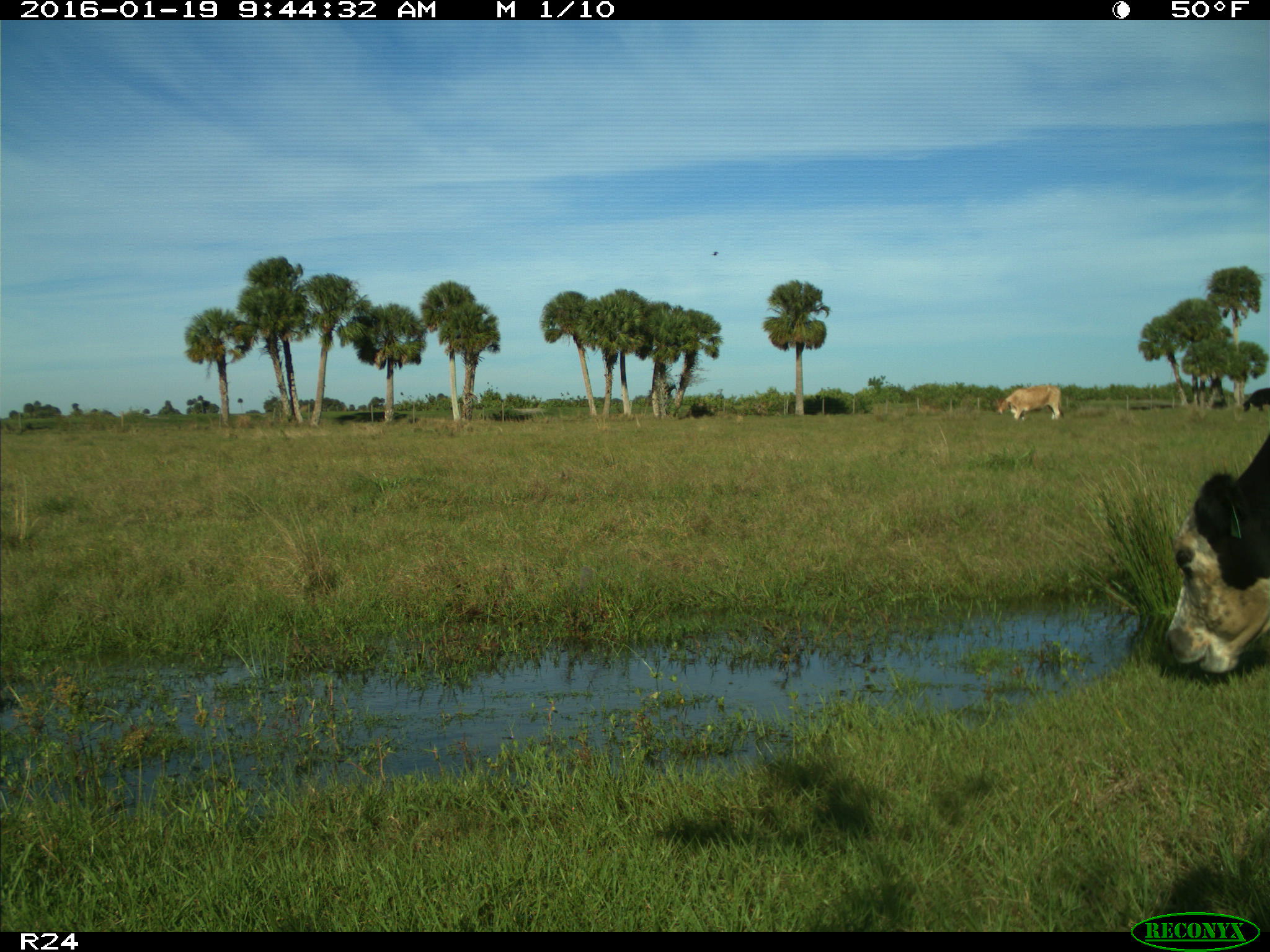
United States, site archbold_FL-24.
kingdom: Animalia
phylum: Chordata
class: Mammalia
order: Artiodactyla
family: Bovidae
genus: Bos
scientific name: Bos taurus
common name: domestic cow